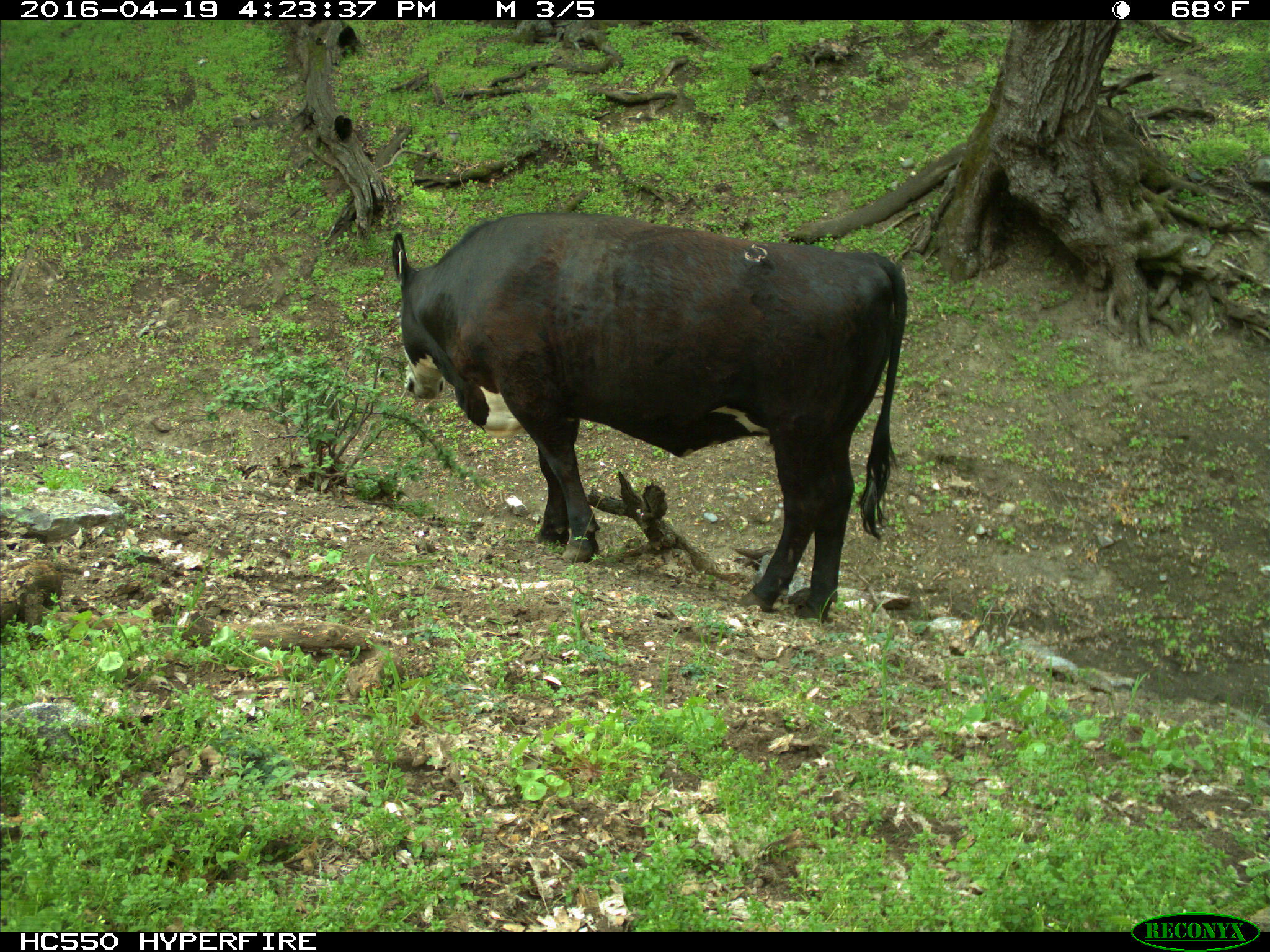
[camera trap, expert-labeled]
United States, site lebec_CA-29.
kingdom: Animalia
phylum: Chordata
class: Mammalia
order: Artiodactyla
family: Bovidae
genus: Bos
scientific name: Bos taurus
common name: domestic cow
Bos taurus (domestic cow).